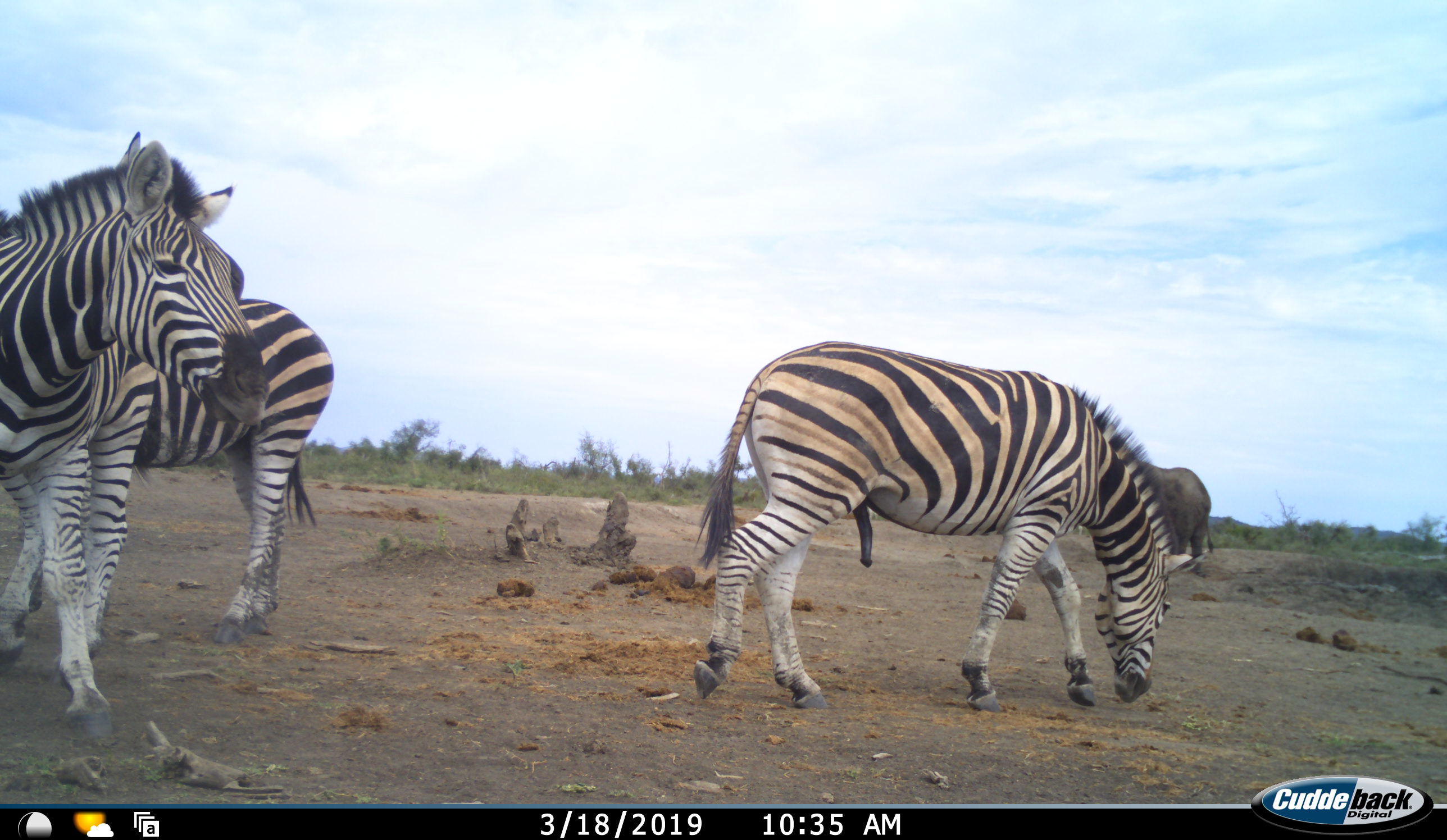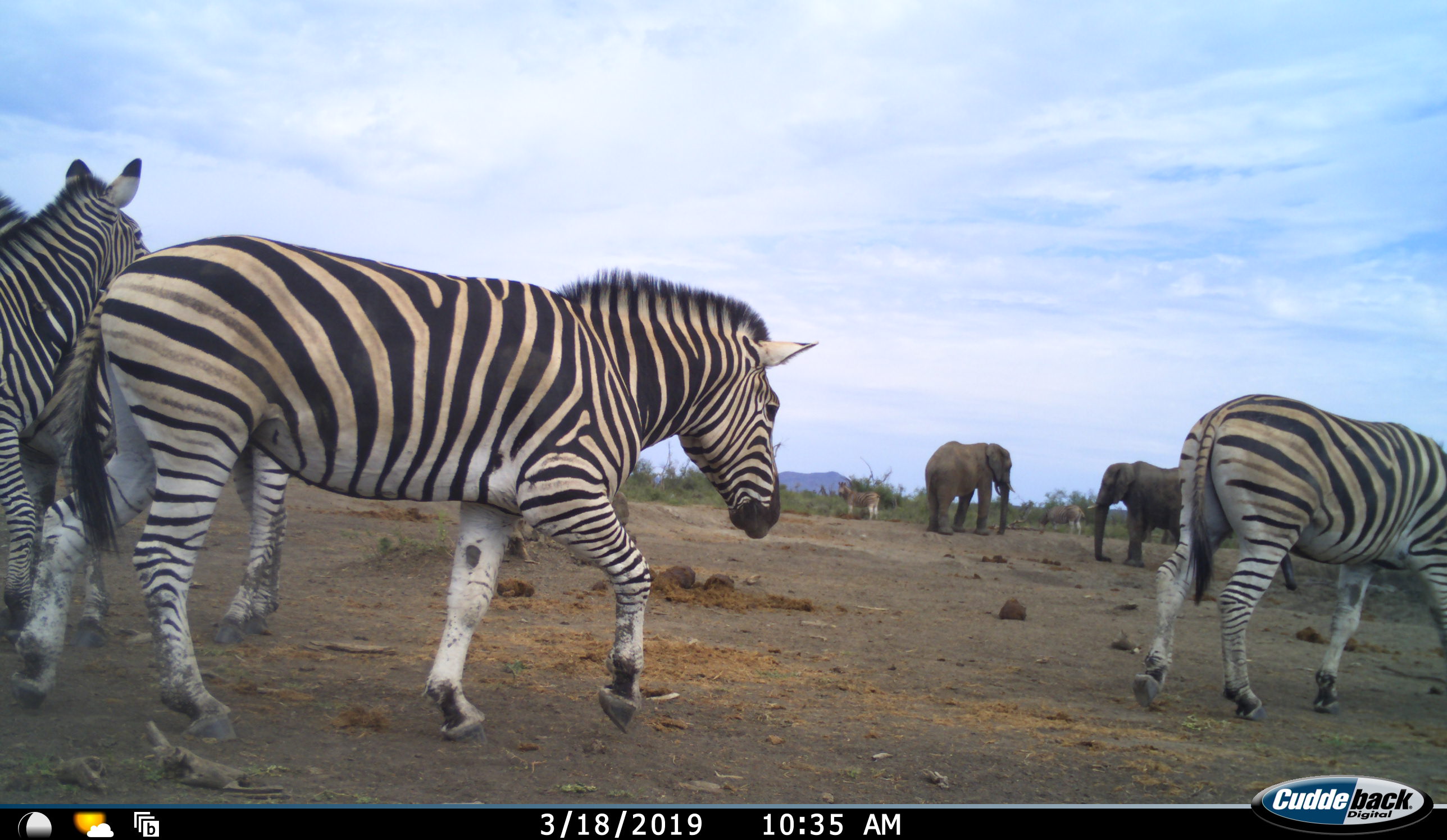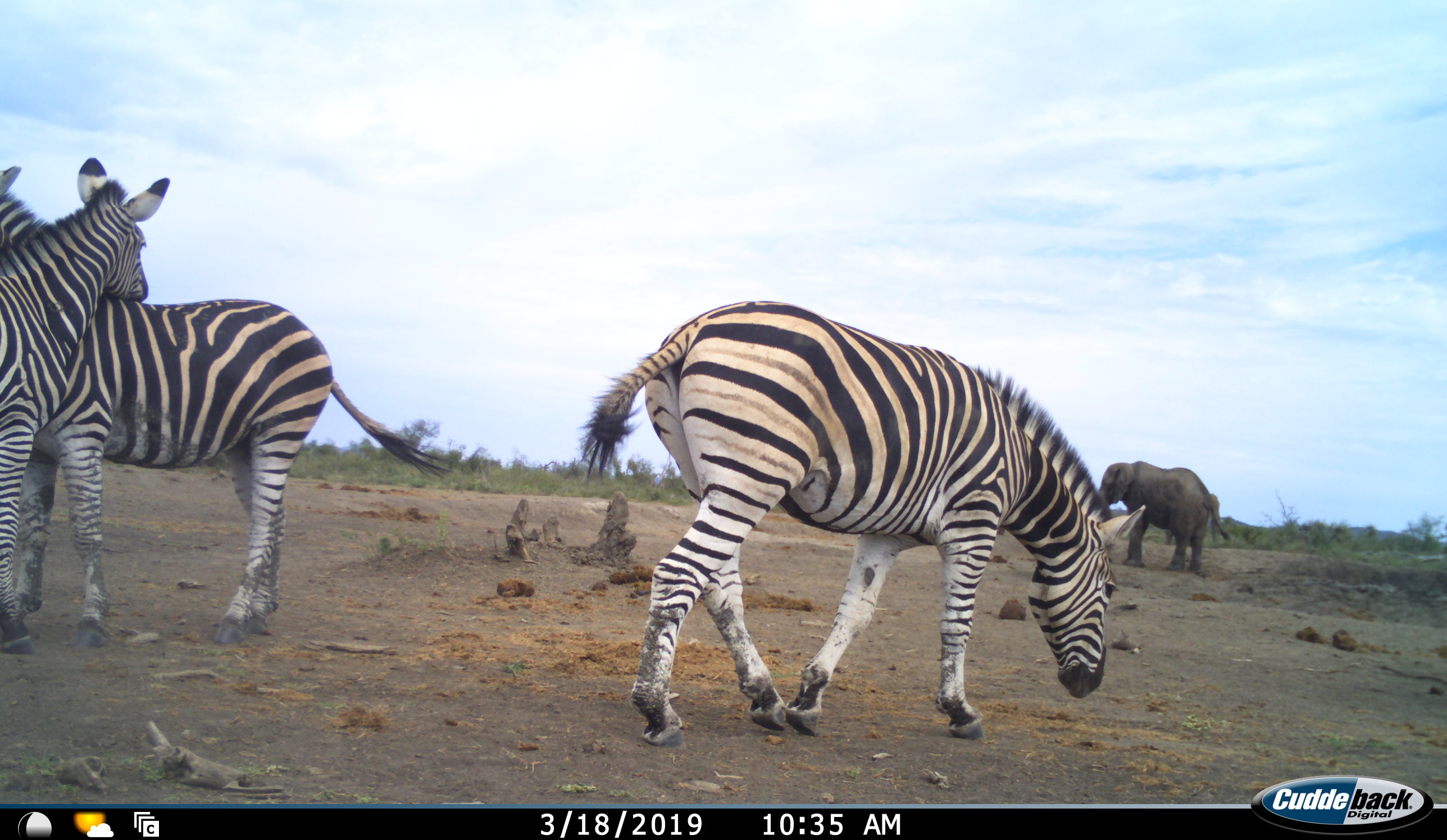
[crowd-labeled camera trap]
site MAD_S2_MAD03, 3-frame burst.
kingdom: Animalia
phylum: Chordata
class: Mammalia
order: Proboscidea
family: Elephantidae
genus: Loxodonta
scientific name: Loxodonta africana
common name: african bush elephant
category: elephant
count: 2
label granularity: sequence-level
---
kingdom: Animalia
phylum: Chordata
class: Mammalia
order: Perissodactyla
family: Equidae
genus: Equus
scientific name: Equus quagga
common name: plains zebra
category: zebraplains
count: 6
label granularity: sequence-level